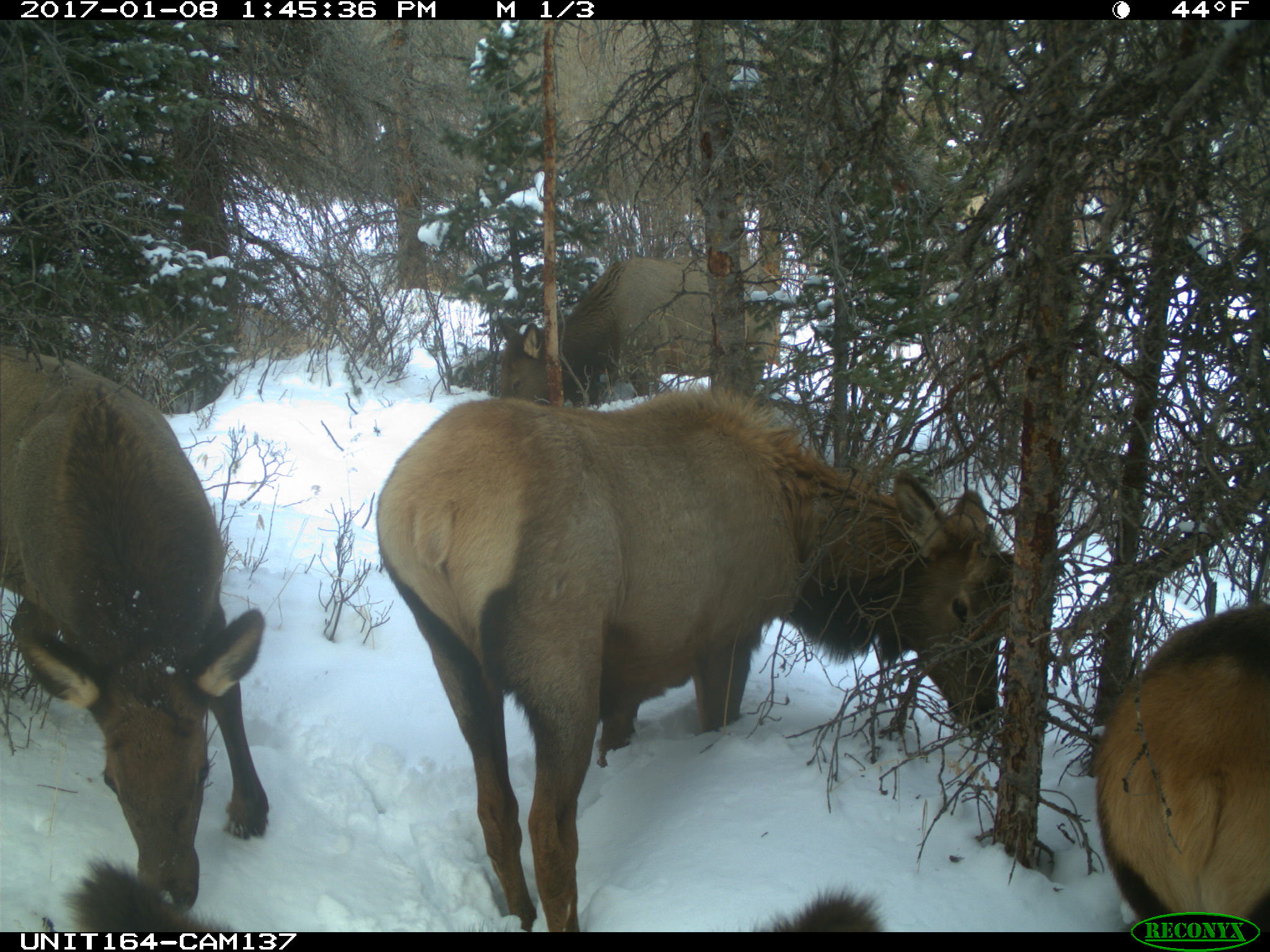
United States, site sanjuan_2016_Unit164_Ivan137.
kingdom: Animalia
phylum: Chordata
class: Mammalia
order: Artiodactyla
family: Cervidae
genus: Cervus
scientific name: Cervus elaphus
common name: red deer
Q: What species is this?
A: Cervus elaphus (red deer).